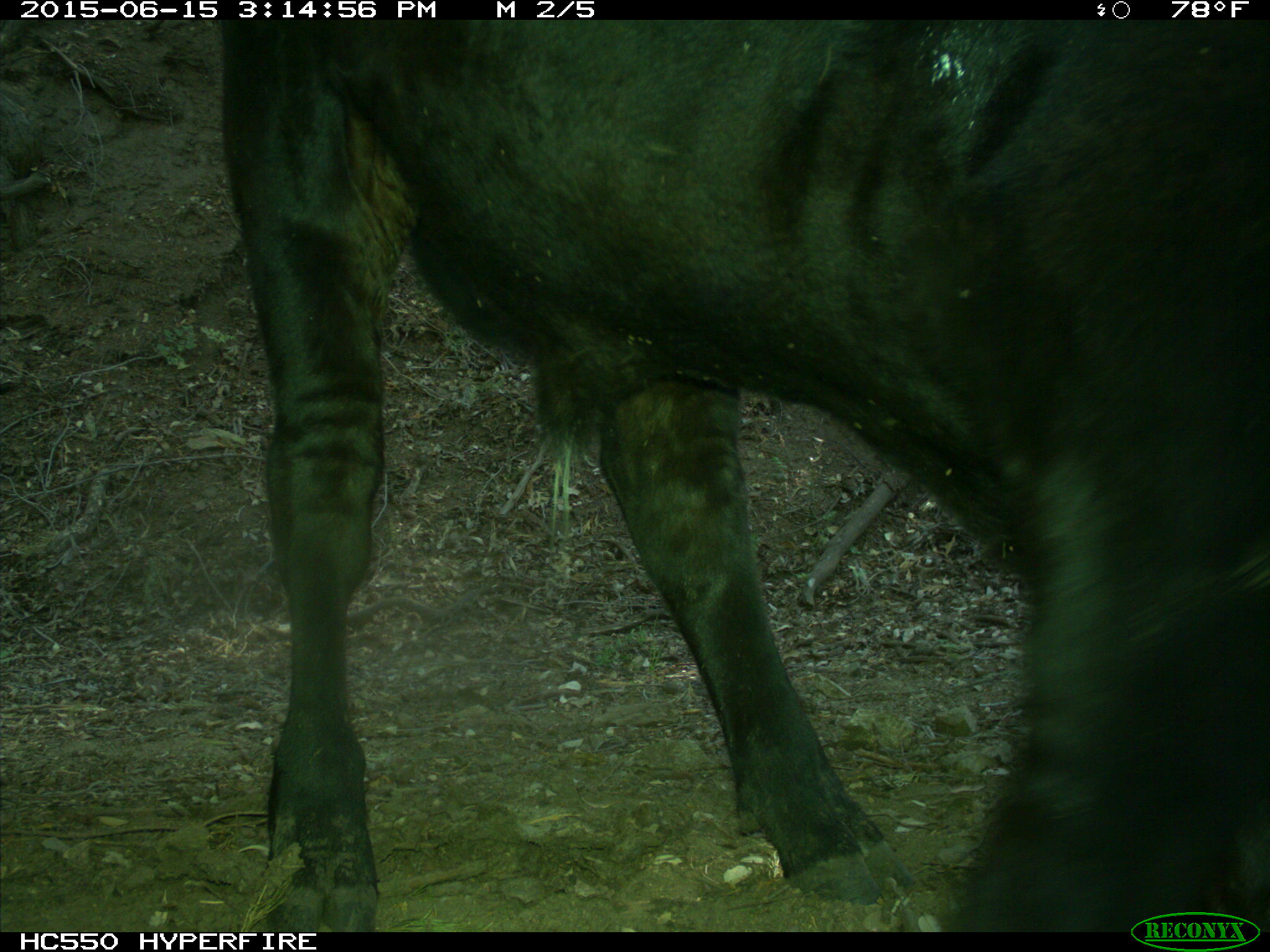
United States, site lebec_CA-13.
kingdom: Animalia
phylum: Chordata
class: Mammalia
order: Artiodactyla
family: Bovidae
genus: Bos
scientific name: Bos taurus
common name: domestic cow